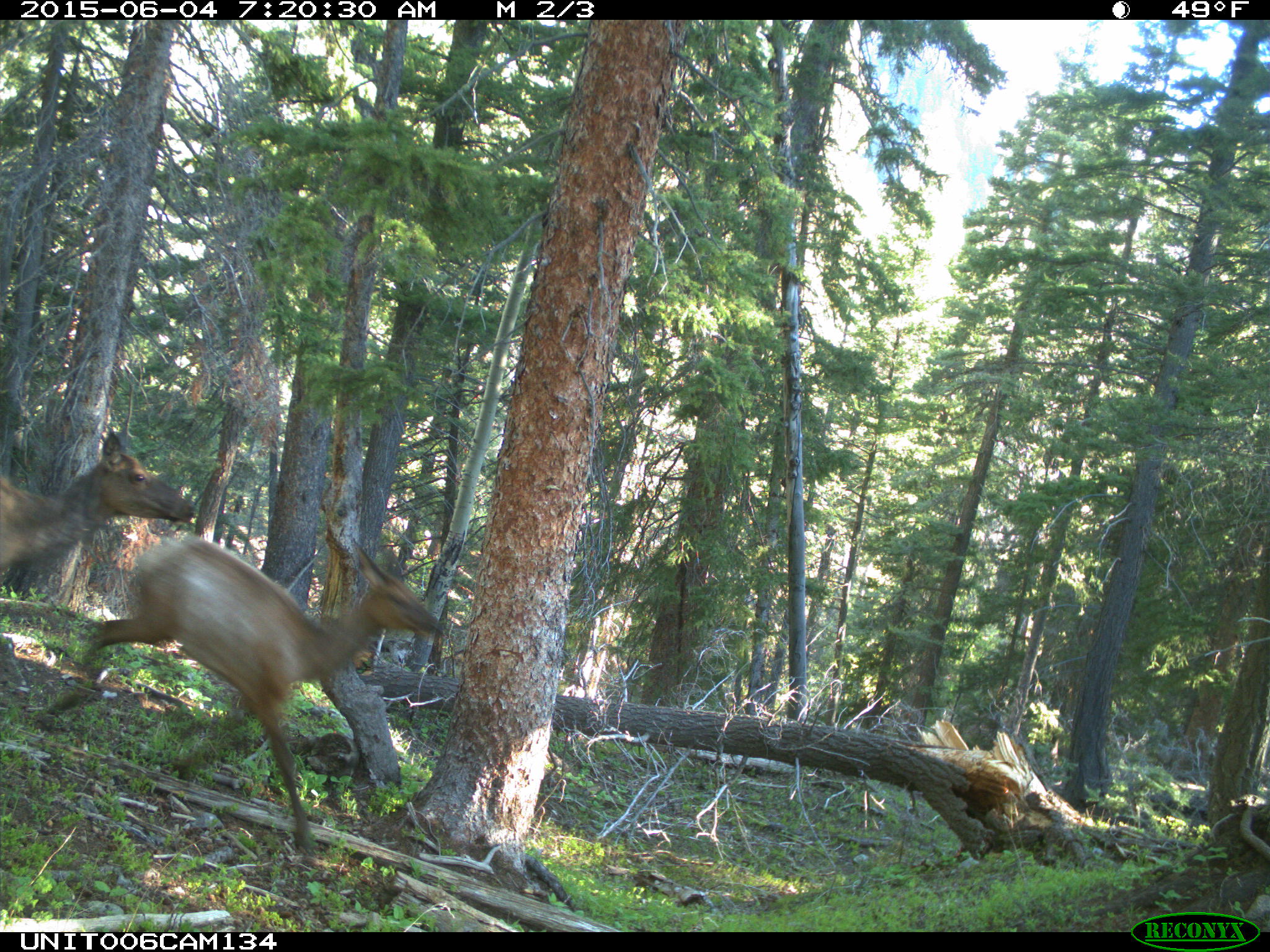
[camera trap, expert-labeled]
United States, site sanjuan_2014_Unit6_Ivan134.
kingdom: Animalia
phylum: Chordata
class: Mammalia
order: Artiodactyla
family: Cervidae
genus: Cervus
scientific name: Cervus elaphus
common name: red deer